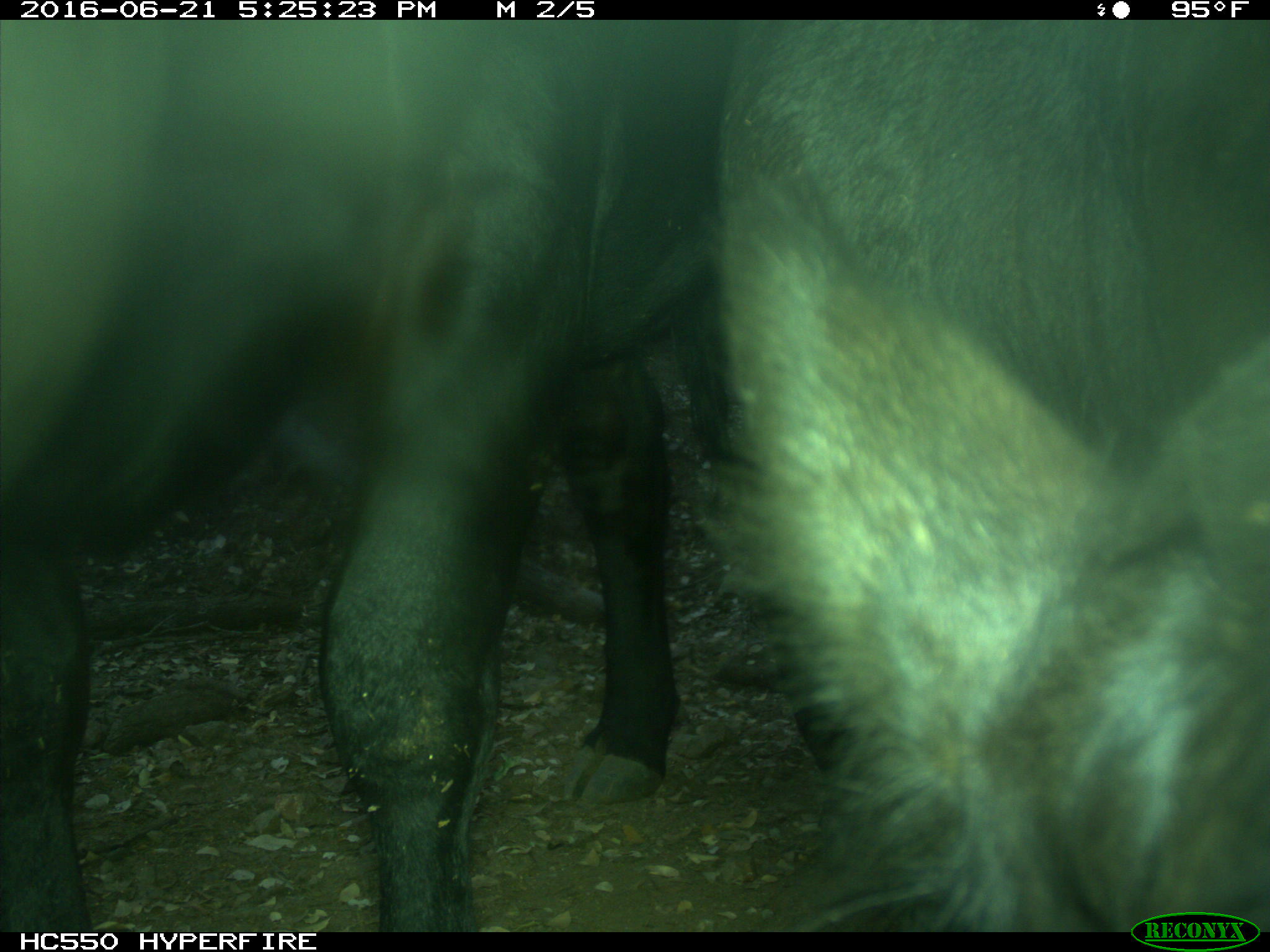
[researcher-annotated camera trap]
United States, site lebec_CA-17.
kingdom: Animalia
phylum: Chordata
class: Mammalia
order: Artiodactyla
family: Bovidae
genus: Bos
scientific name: Bos taurus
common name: domestic cow